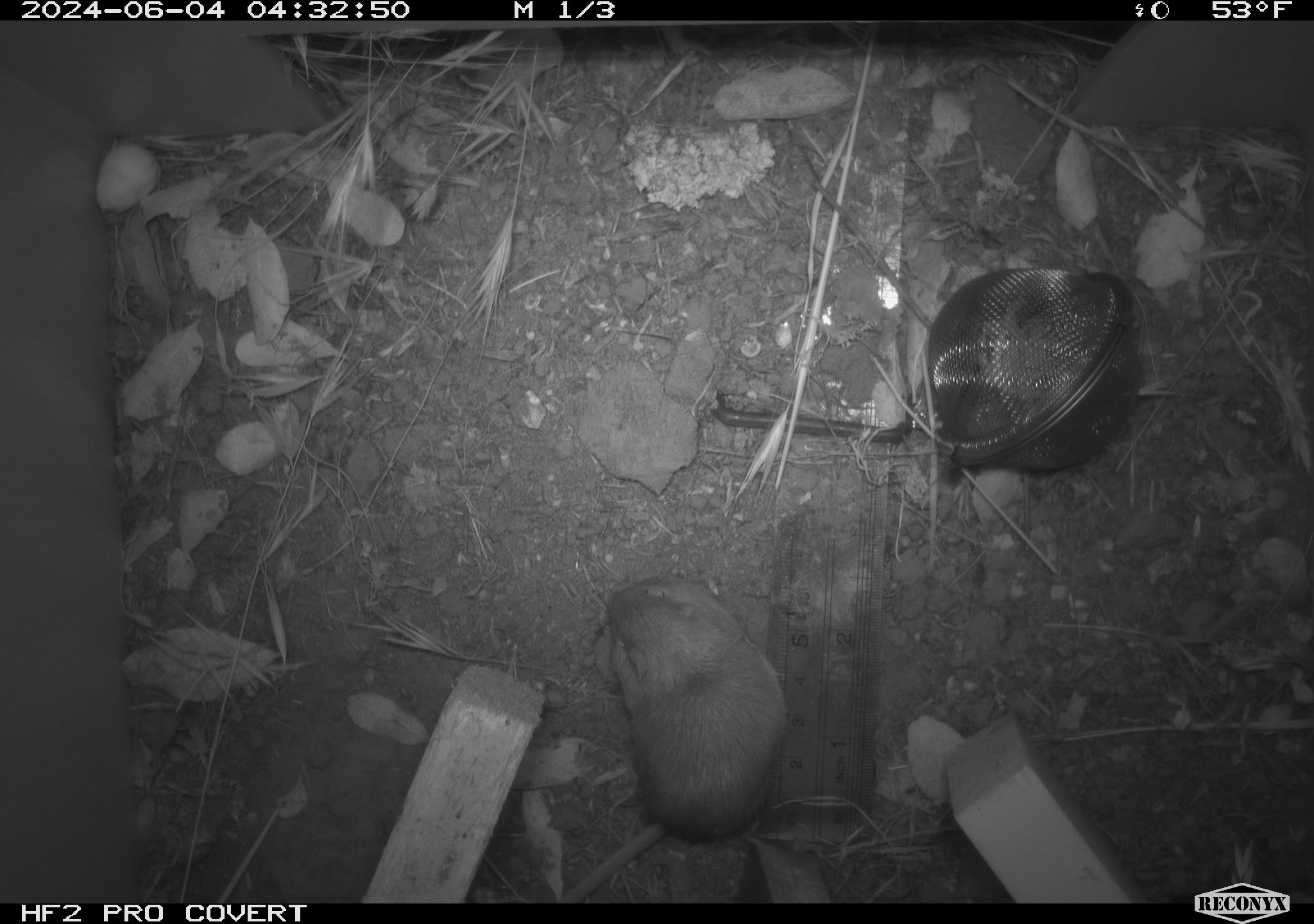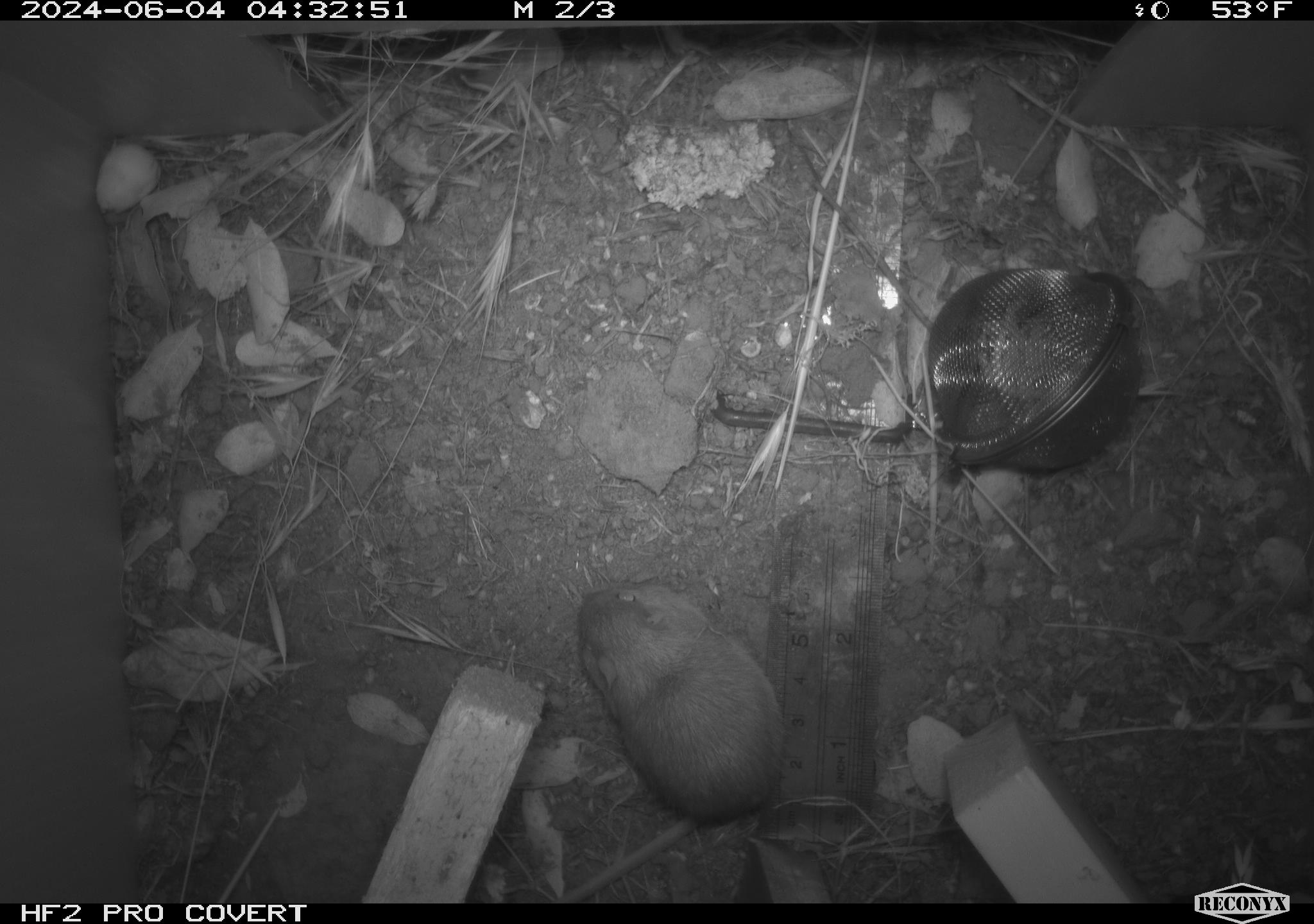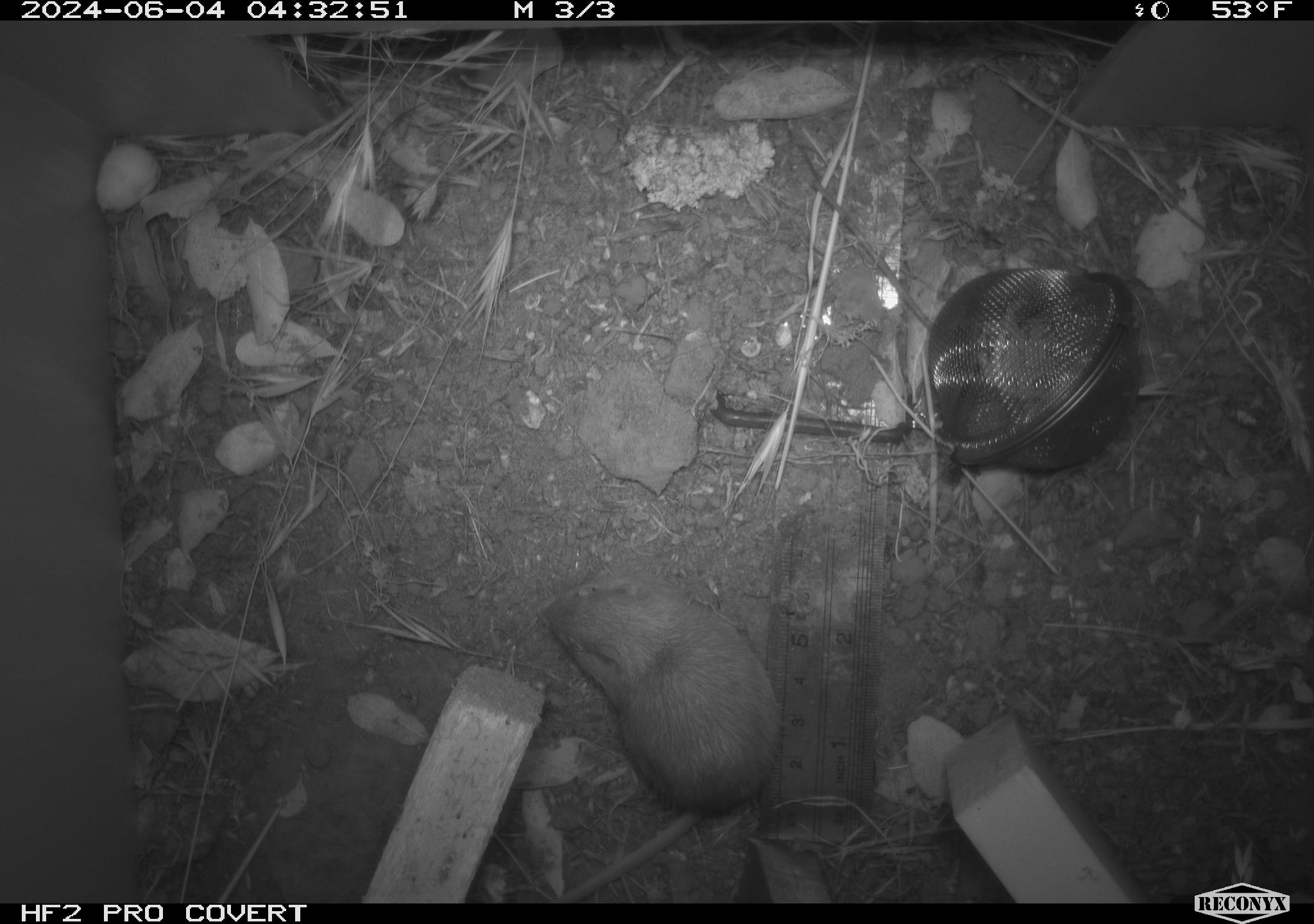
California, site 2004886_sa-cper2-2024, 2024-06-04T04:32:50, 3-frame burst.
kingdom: Animalia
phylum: Chordata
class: Mammalia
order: Rodentia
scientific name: Rodentia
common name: rodent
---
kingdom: Animalia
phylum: Chordata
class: Mammalia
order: Rodentia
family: Heteromyidae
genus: Dipodomys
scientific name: Dipodomys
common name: kangaroo rats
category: dipodomys species